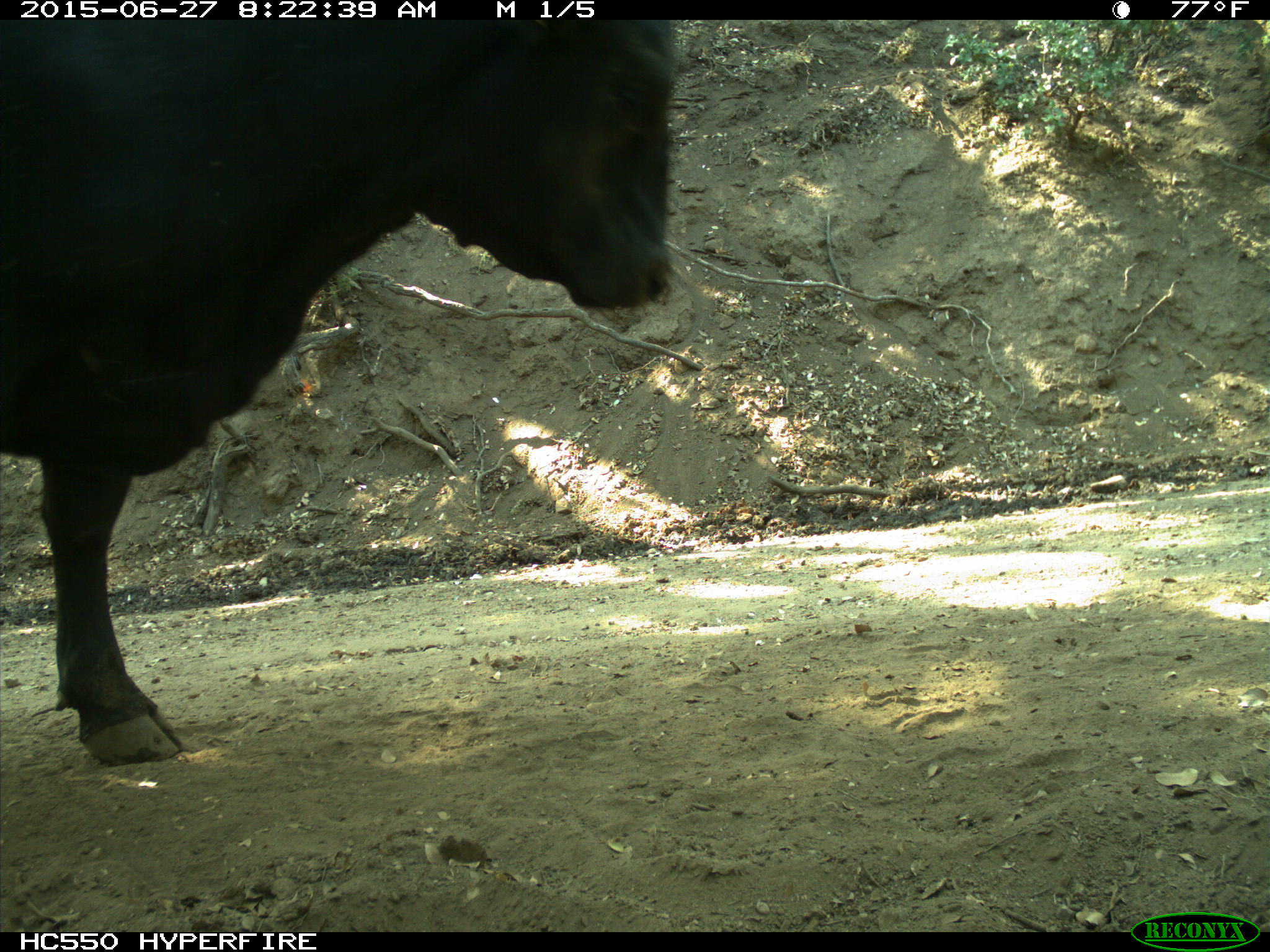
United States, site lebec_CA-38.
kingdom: Animalia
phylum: Chordata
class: Mammalia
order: Artiodactyla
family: Bovidae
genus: Bos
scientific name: Bos taurus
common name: domestic cow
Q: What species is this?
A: Bos taurus (domestic cow).